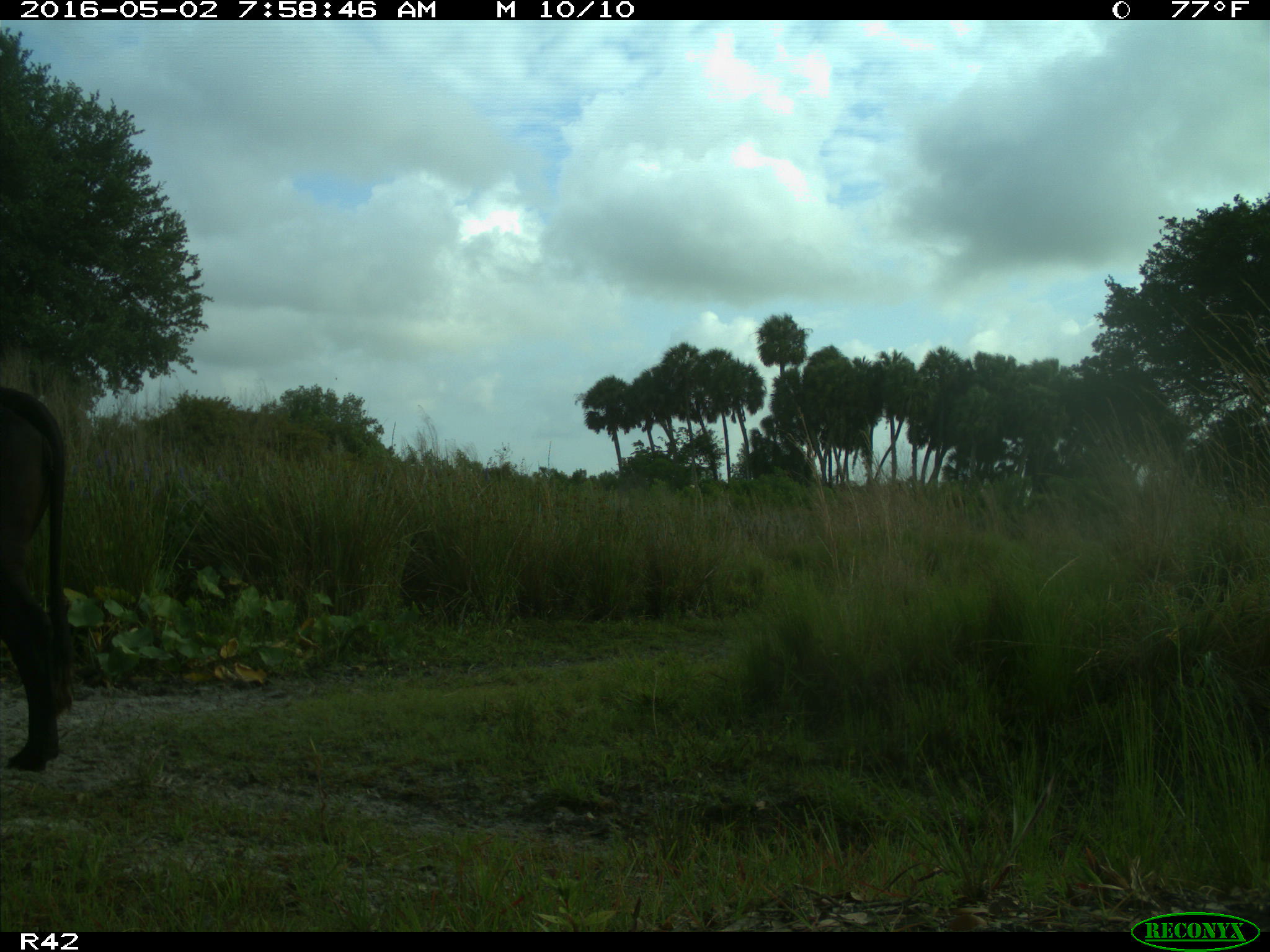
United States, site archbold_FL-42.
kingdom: Animalia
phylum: Chordata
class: Mammalia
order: Artiodactyla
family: Bovidae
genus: Bos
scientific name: Bos taurus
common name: domestic cow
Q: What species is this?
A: Bos taurus (domestic cow).